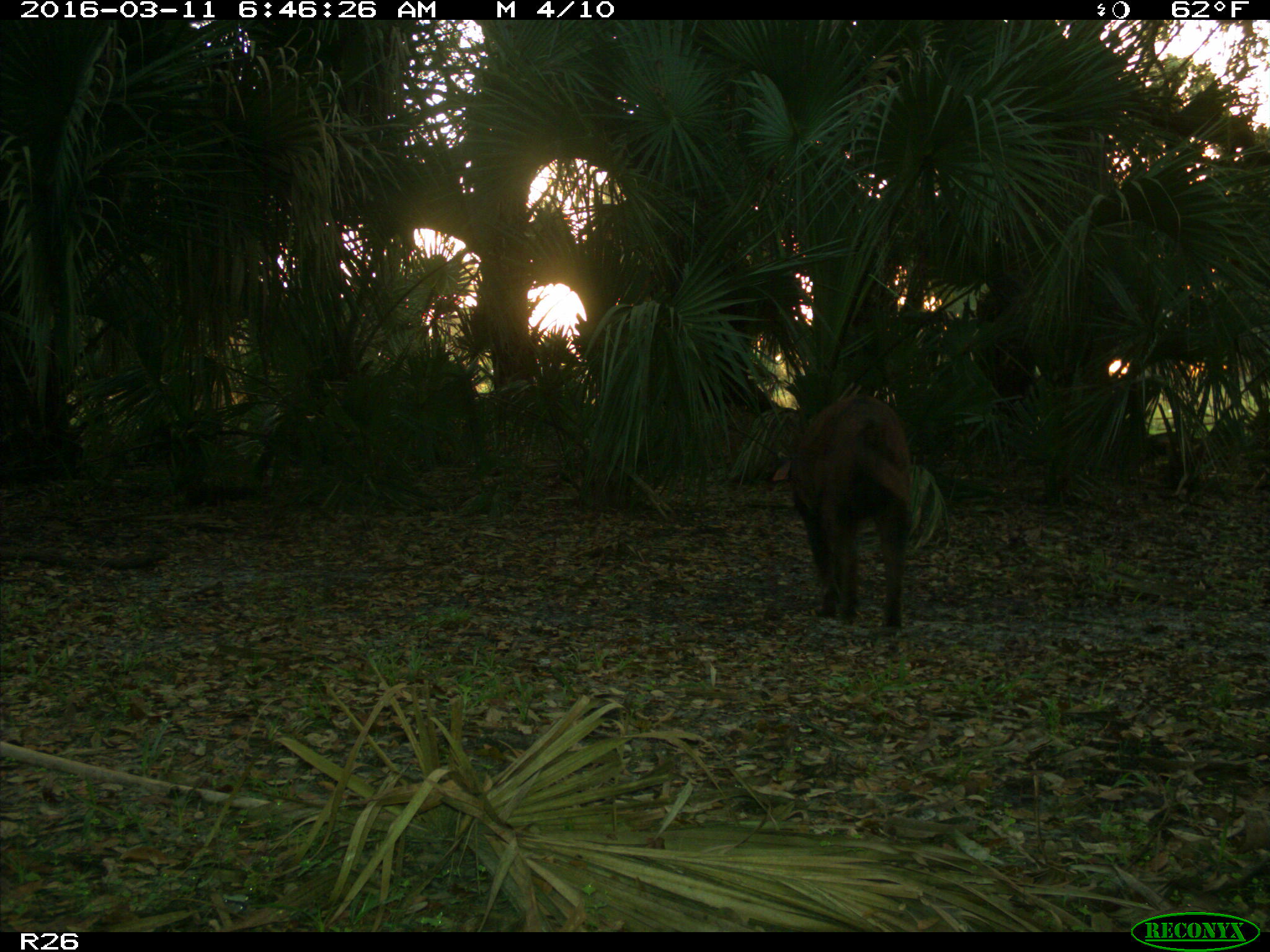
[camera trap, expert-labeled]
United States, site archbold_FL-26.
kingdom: Animalia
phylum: Chordata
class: Mammalia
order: Artiodactyla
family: Suidae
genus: Sus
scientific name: Sus scrofa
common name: wild boar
Sus scrofa (wild boar).